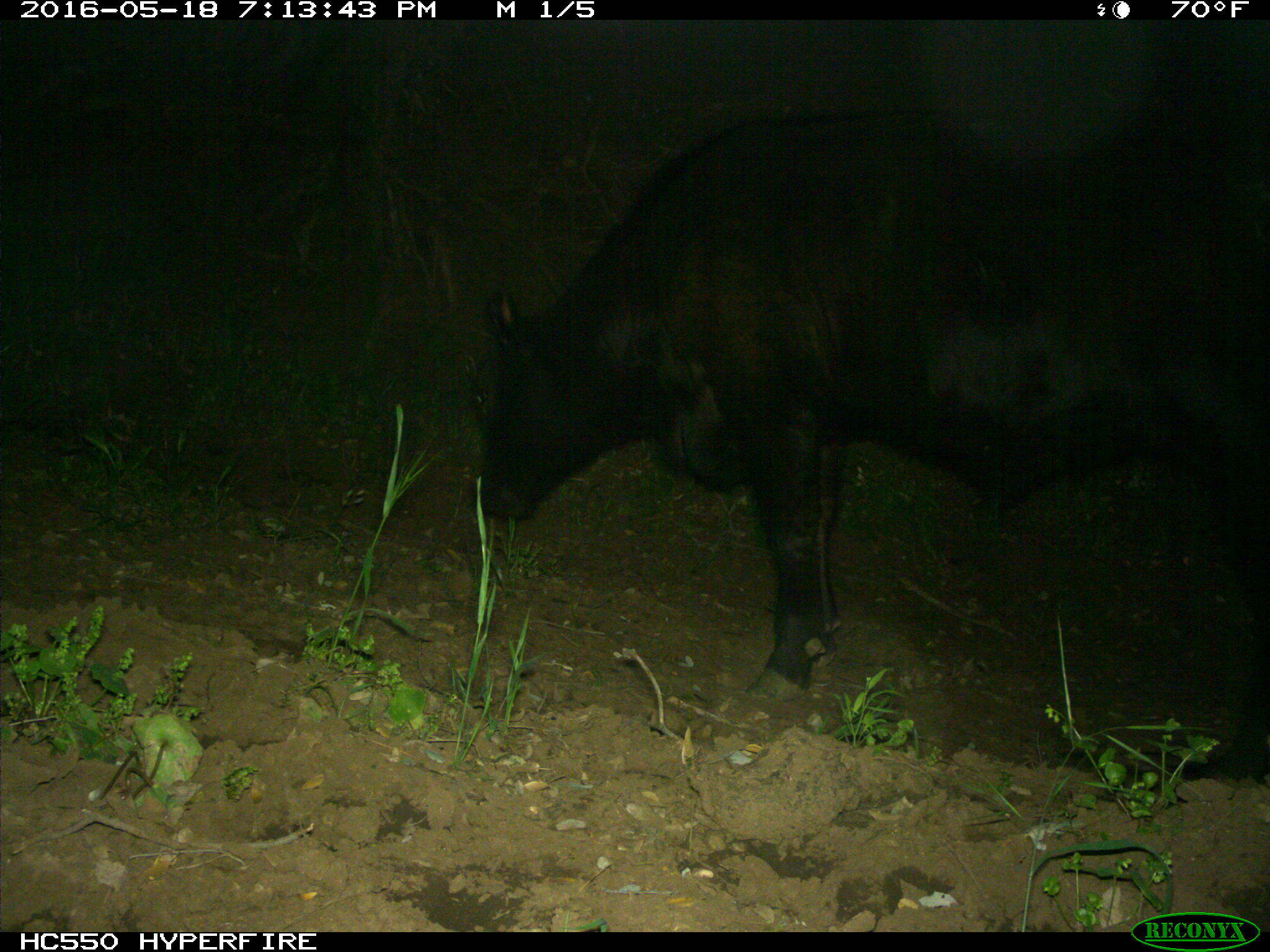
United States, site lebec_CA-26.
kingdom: Animalia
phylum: Chordata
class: Mammalia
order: Artiodactyla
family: Bovidae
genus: Bos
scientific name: Bos taurus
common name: domestic cow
Bos taurus (domestic cow).